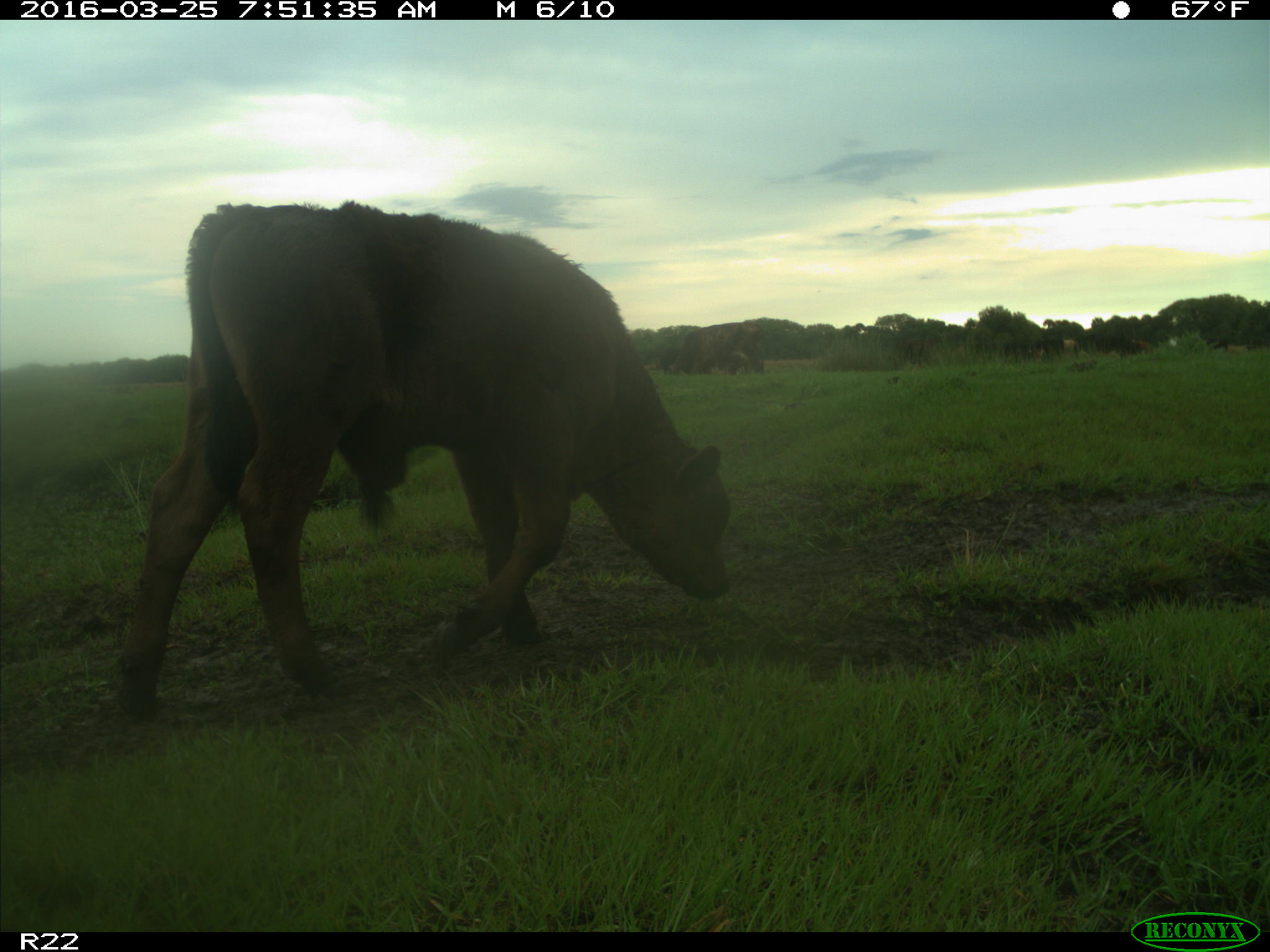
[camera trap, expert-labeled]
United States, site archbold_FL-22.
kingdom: Animalia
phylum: Chordata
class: Mammalia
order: Artiodactyla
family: Bovidae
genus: Bos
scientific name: Bos taurus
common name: domestic cow